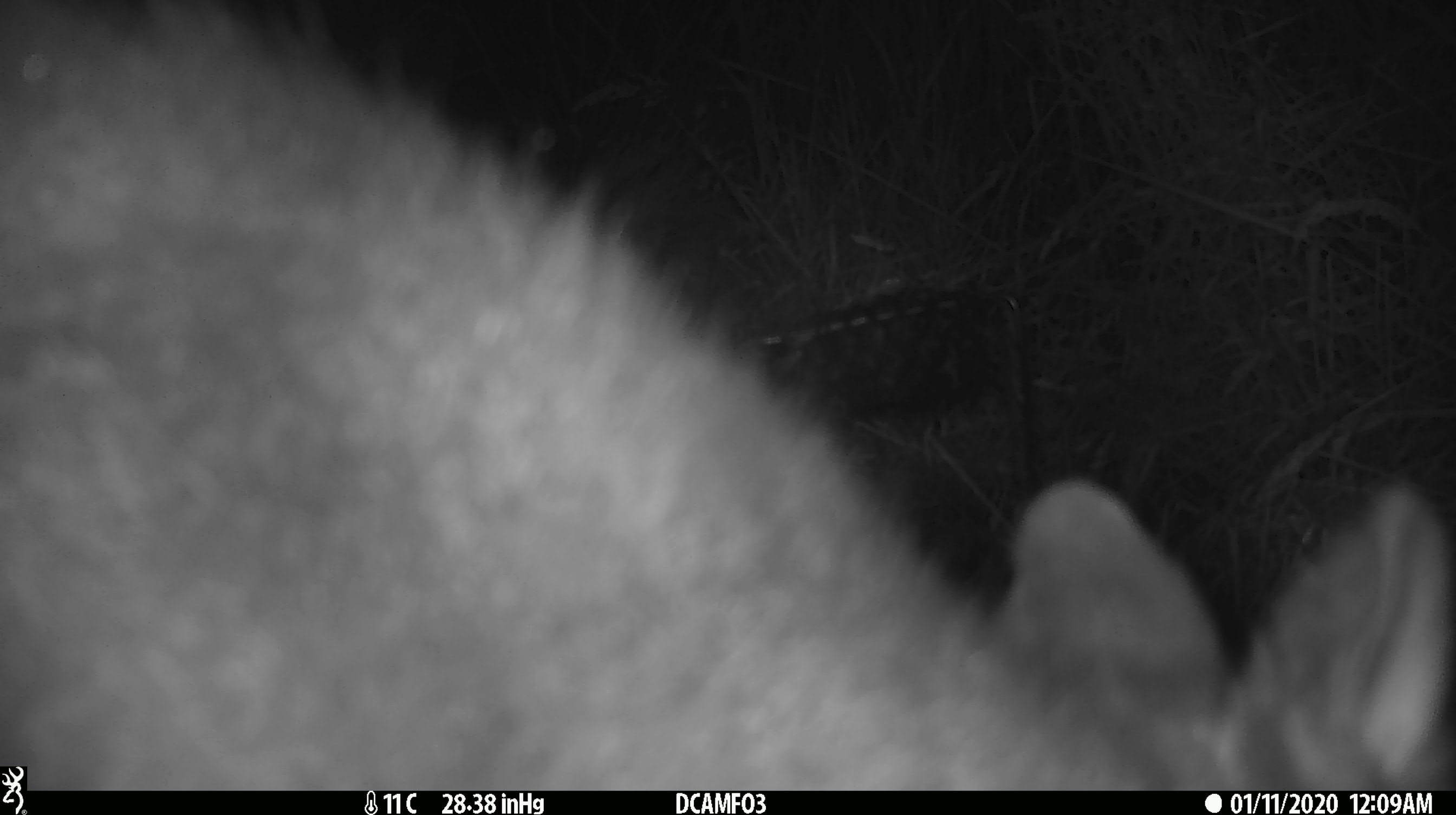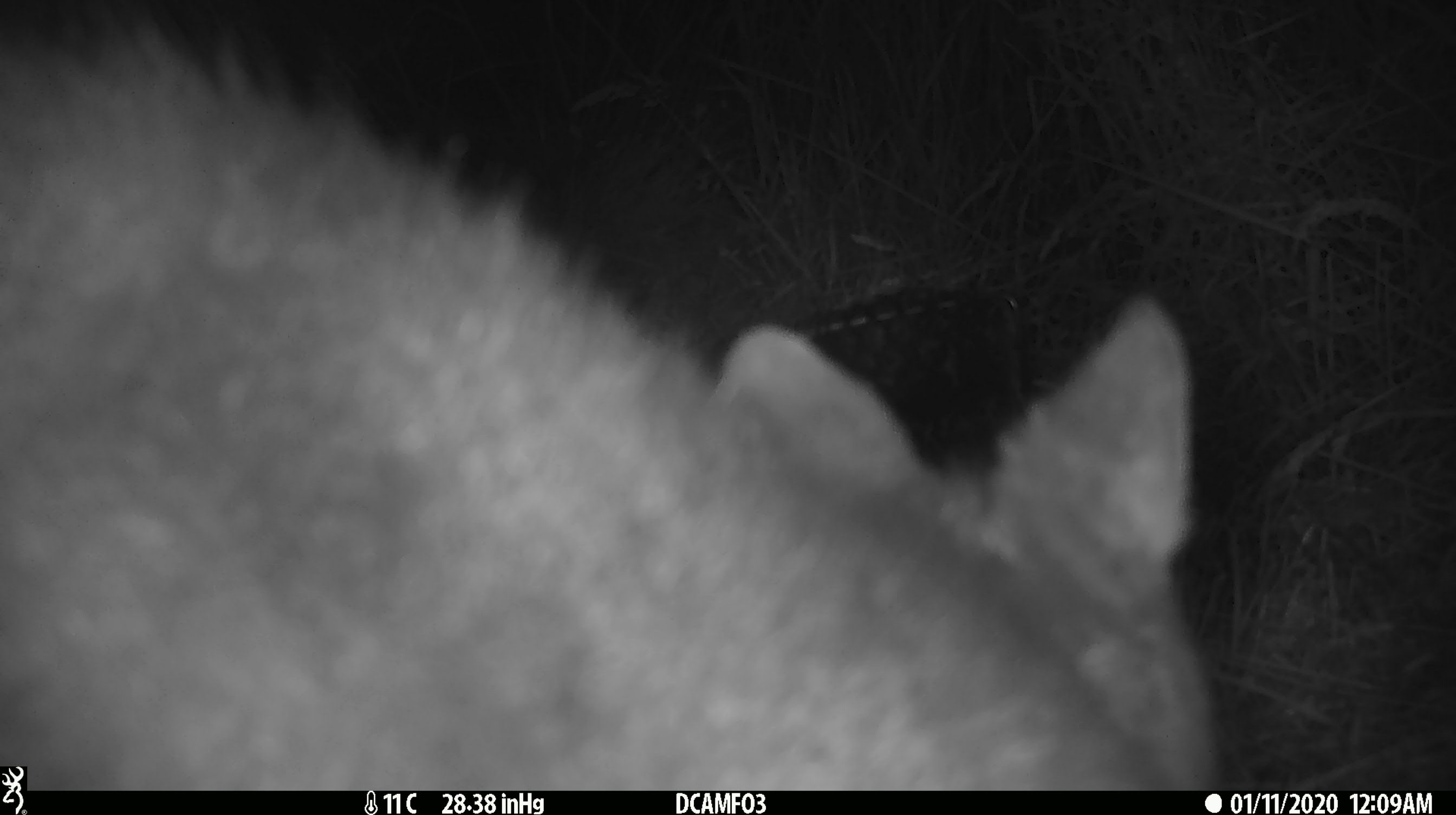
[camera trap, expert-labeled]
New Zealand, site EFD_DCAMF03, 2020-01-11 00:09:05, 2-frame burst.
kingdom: Animalia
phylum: Chordata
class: Mammalia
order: Diprotodontia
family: Phalangeridae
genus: Trichosurus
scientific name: Trichosurus vulpecula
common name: common brushtail possum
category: possum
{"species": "possum (common brushtail possum) (Trichosurus vulpecula)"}